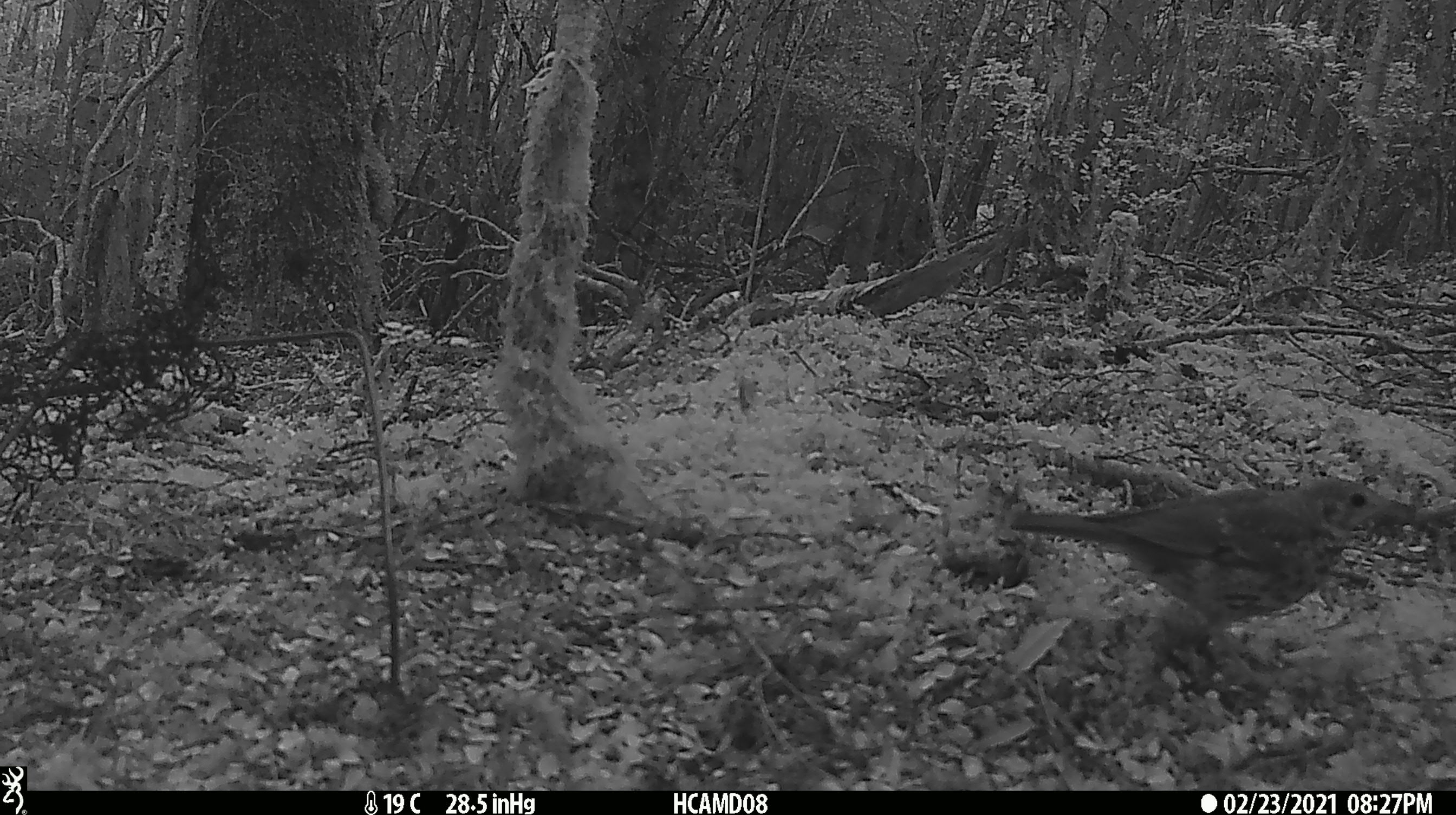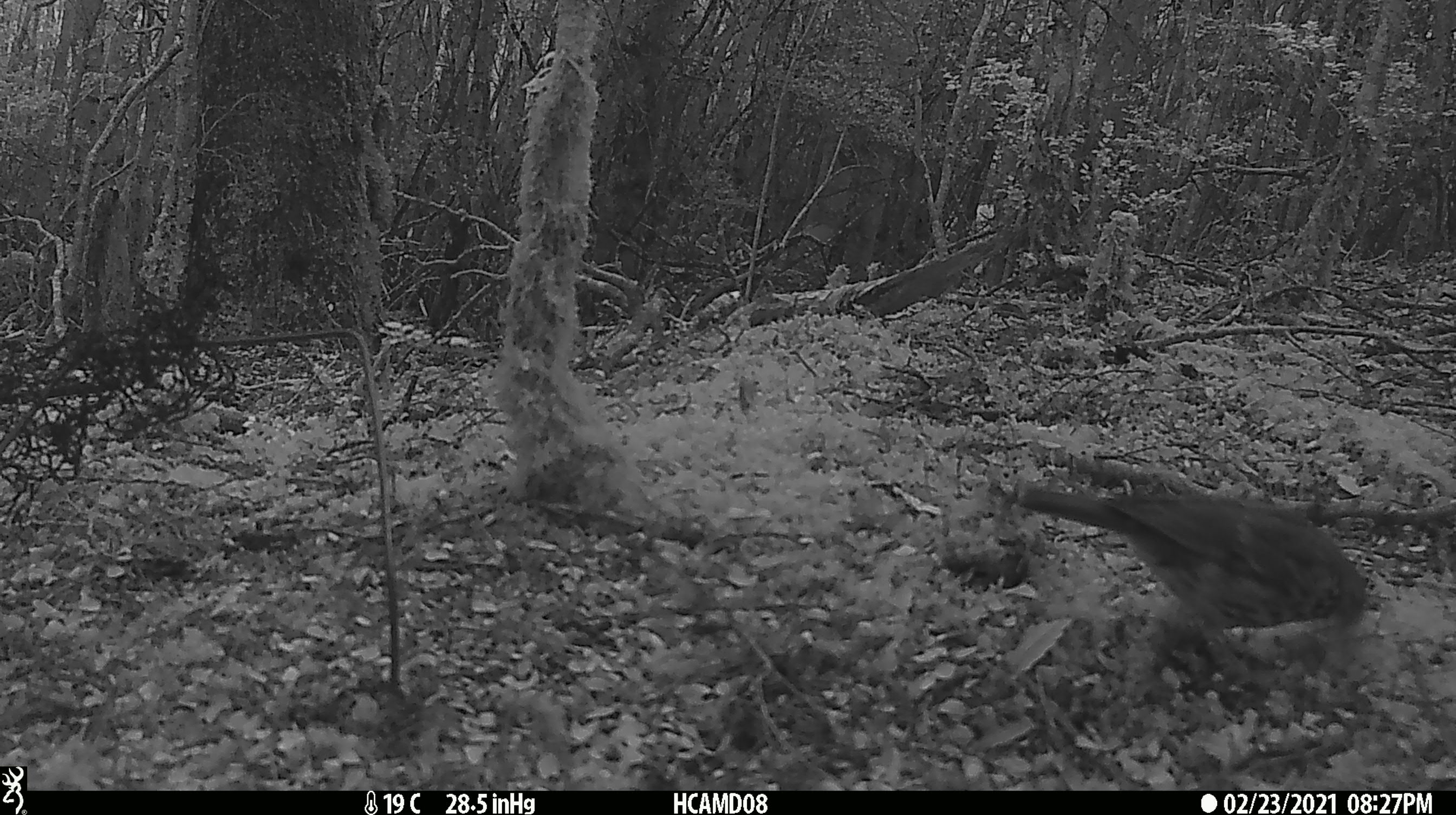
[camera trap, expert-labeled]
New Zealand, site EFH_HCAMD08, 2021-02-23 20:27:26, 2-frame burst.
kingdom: Animalia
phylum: Chordata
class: Aves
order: Passeriformes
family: Turdidae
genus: Turdus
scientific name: Turdus philomelos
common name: song thrush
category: thrush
Thrush (song thrush) (Turdus philomelos).